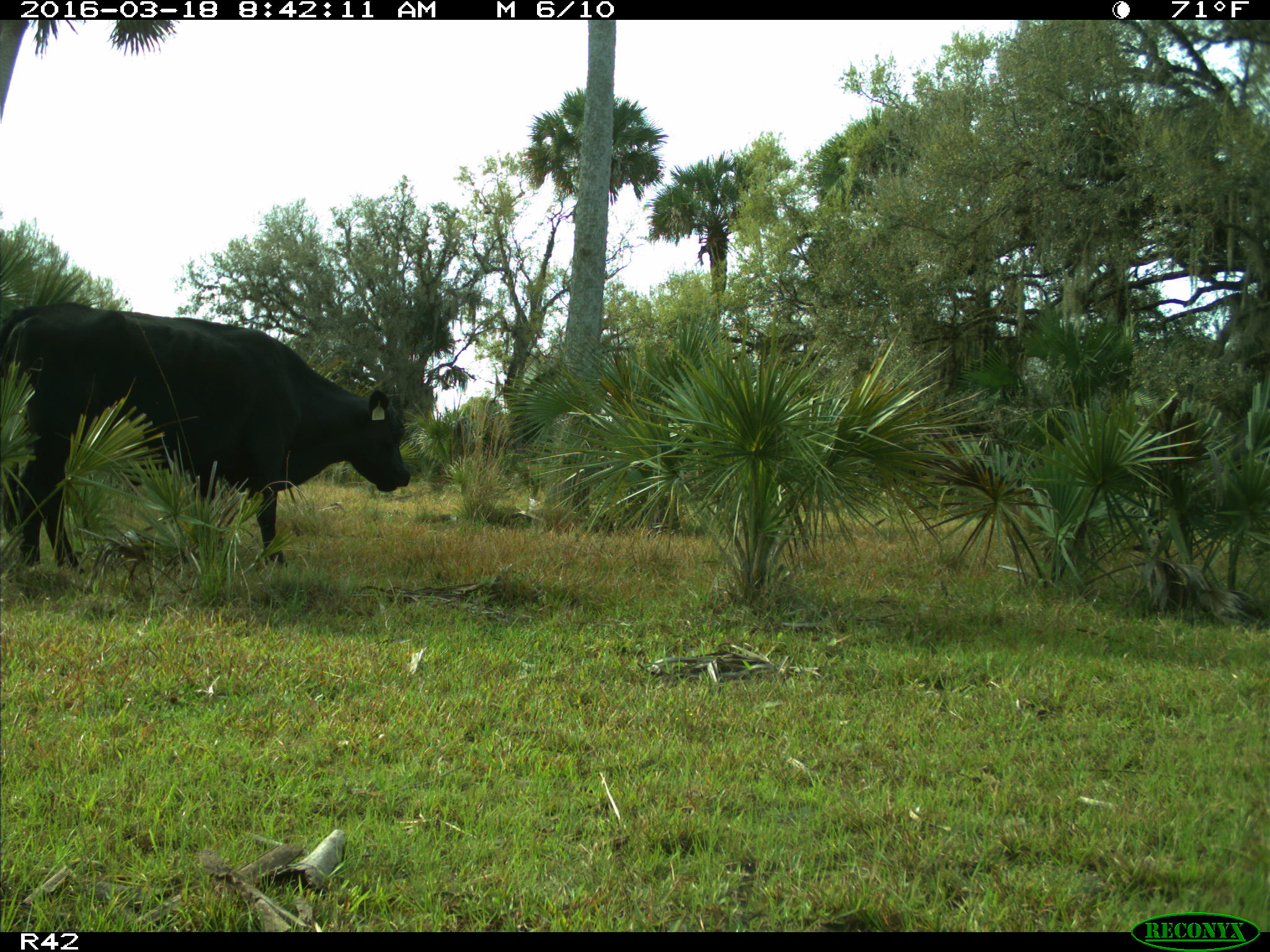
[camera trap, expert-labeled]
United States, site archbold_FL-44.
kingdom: Animalia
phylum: Chordata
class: Mammalia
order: Artiodactyla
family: Bovidae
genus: Bos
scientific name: Bos taurus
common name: domestic cow